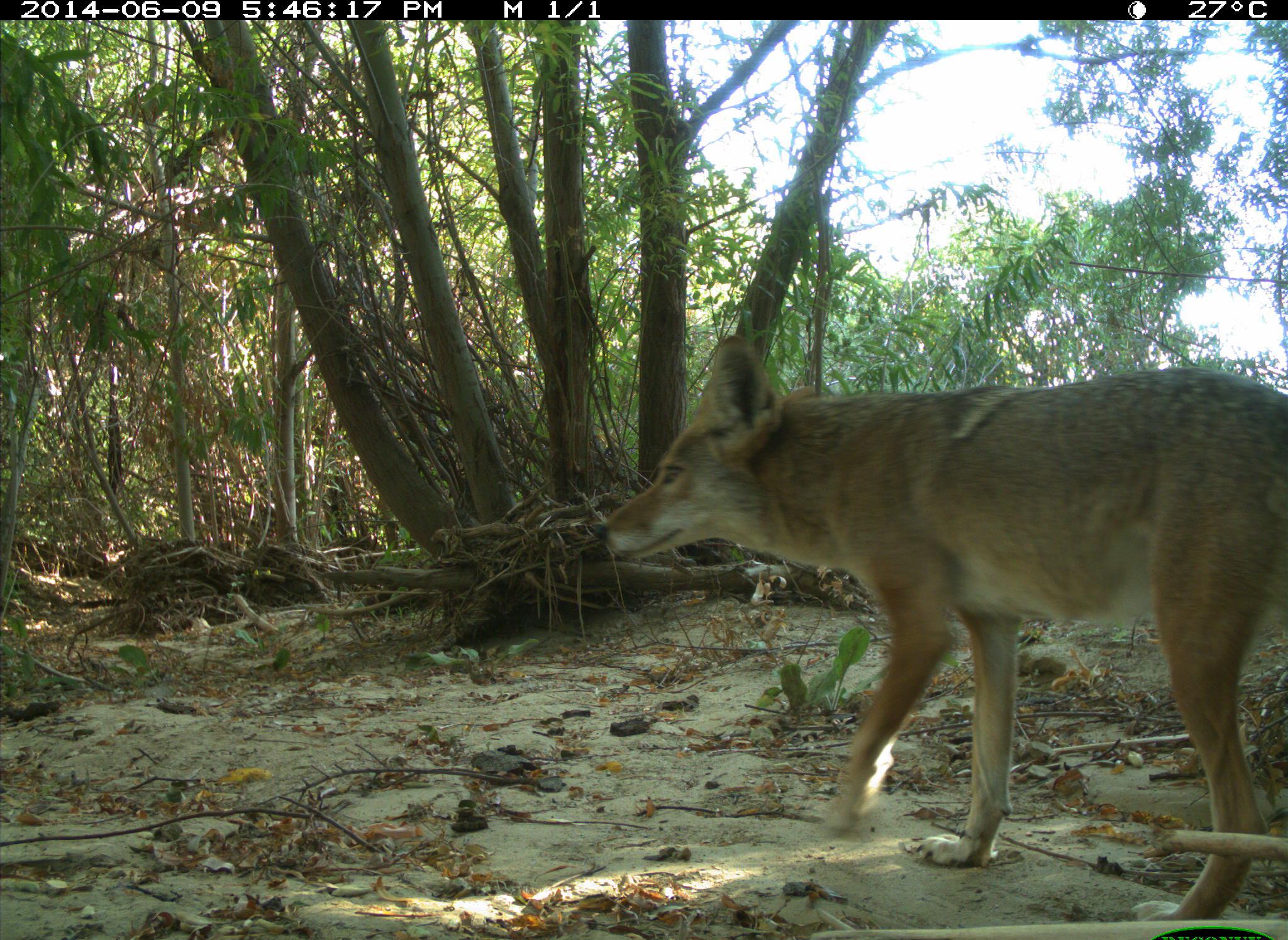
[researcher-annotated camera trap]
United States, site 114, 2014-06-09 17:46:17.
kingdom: Animalia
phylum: Chordata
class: Mammalia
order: Carnivora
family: Canidae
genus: Canis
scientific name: Canis latrans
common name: coyote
Coyote (Canis latrans).